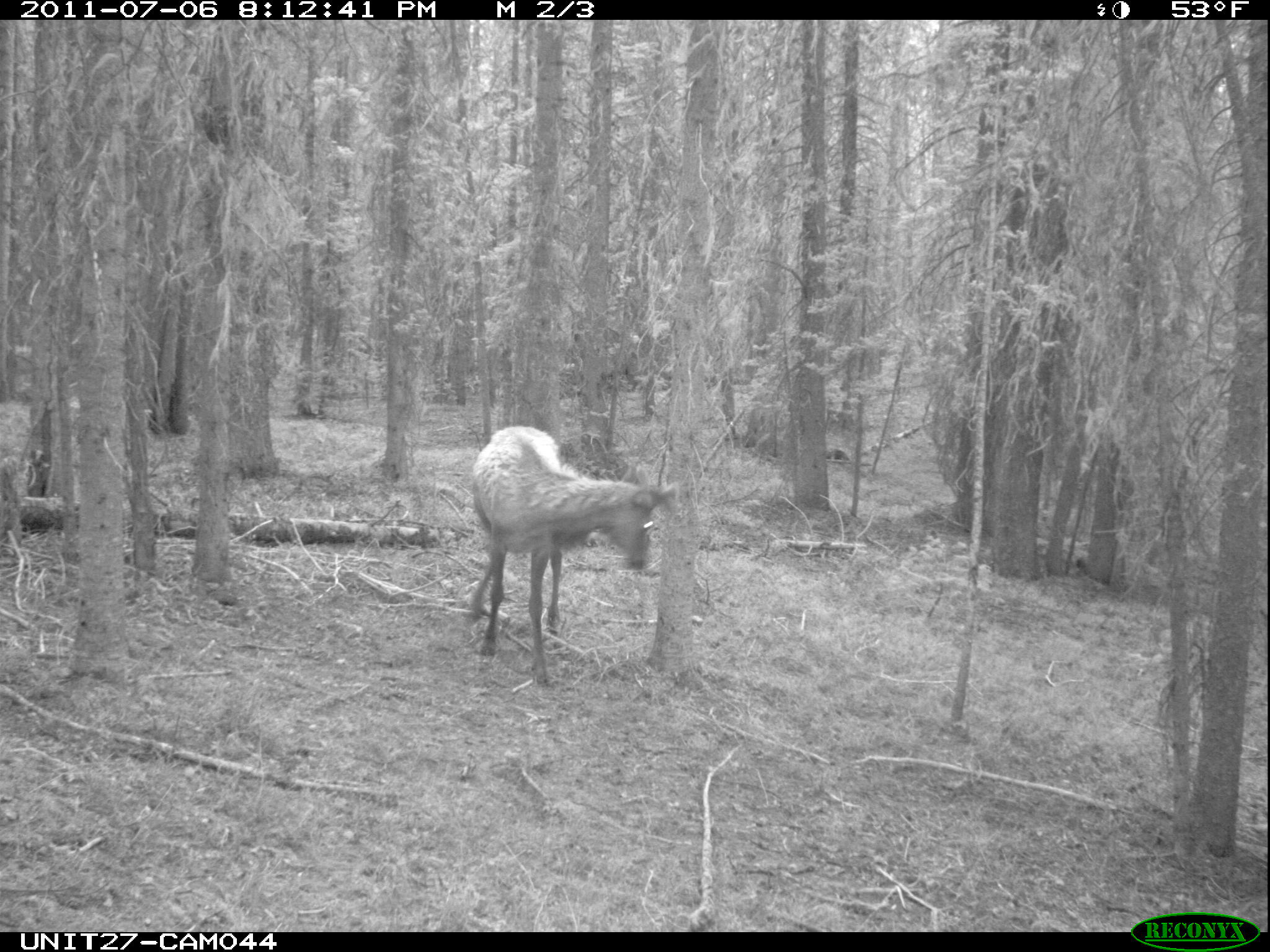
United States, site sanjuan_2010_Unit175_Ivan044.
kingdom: Animalia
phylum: Chordata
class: Mammalia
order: Artiodactyla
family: Cervidae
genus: Cervus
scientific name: Cervus elaphus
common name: red deer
Cervus elaphus (red deer).